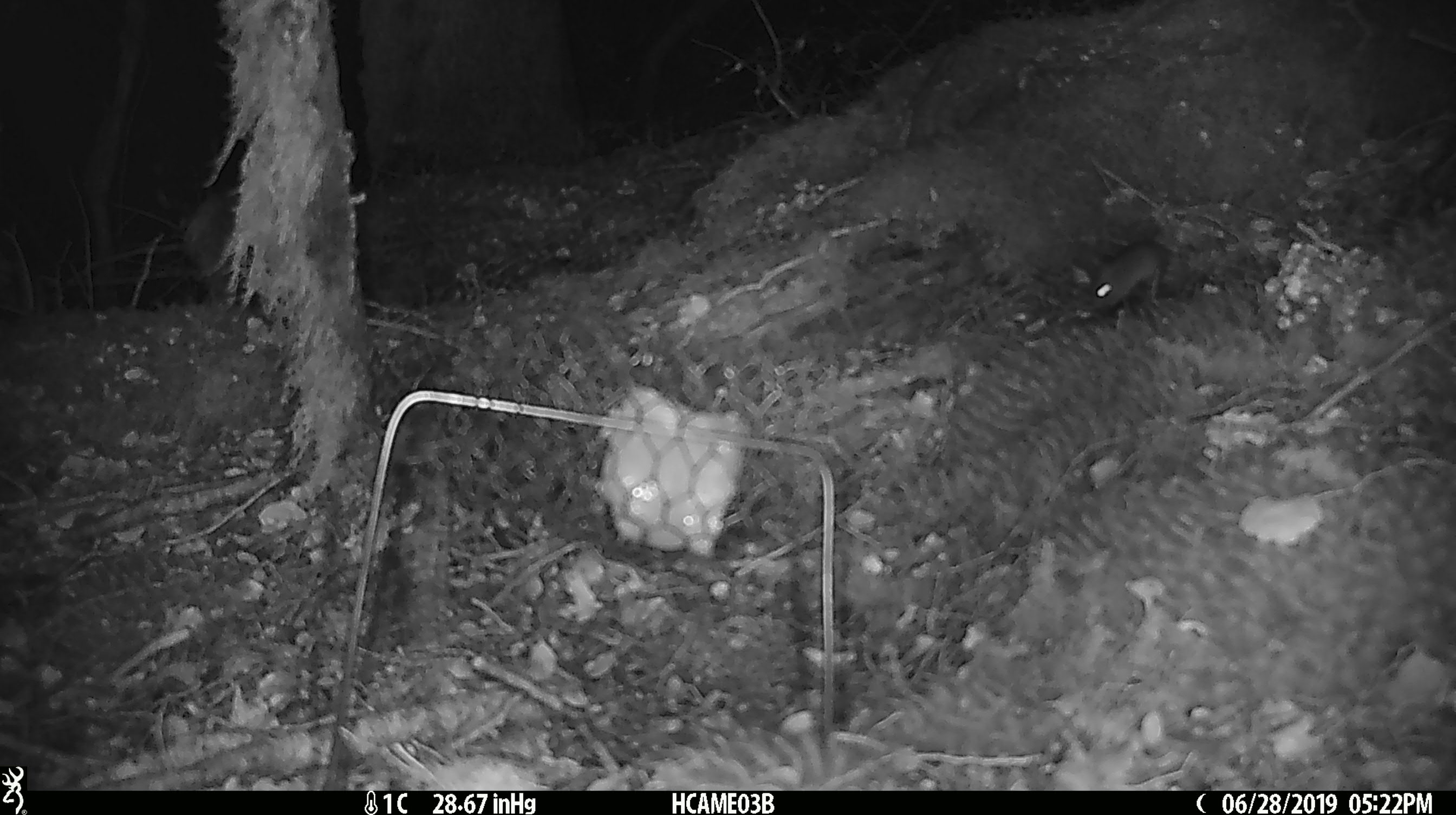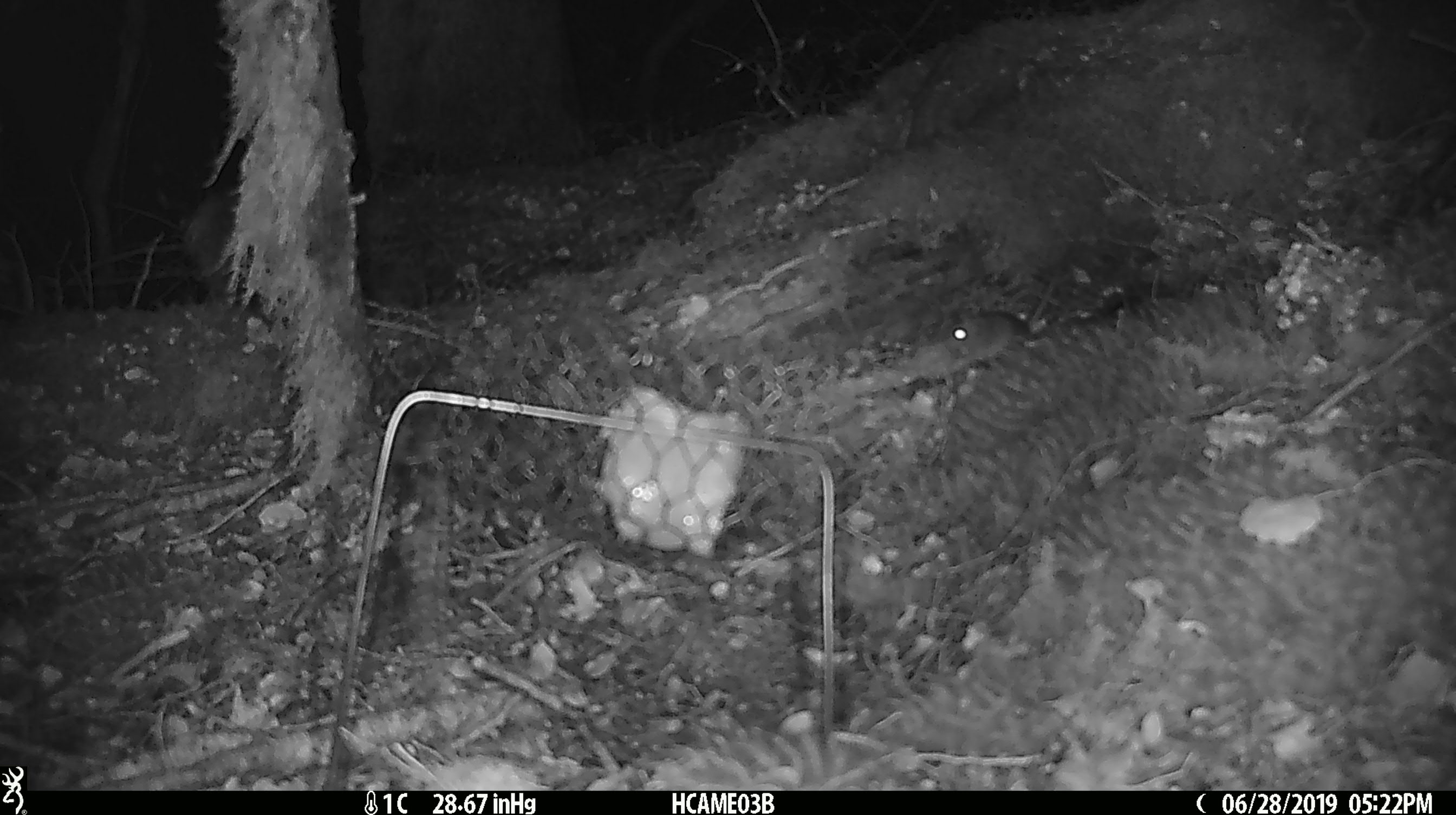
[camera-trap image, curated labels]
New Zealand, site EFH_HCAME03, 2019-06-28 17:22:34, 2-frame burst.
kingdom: Animalia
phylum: Chordata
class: Mammalia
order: Rodentia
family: Muridae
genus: Mus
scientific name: Mus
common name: mouse